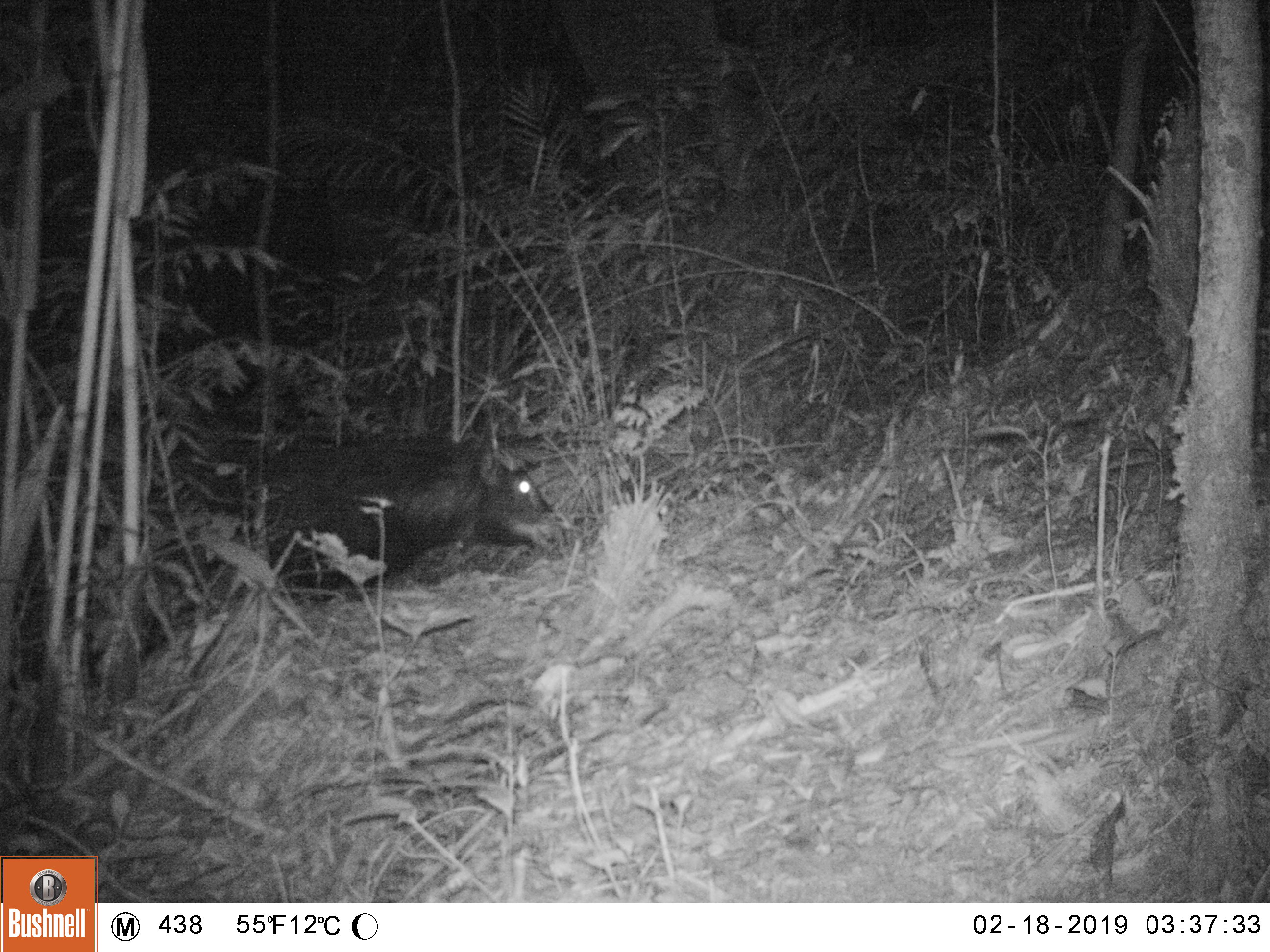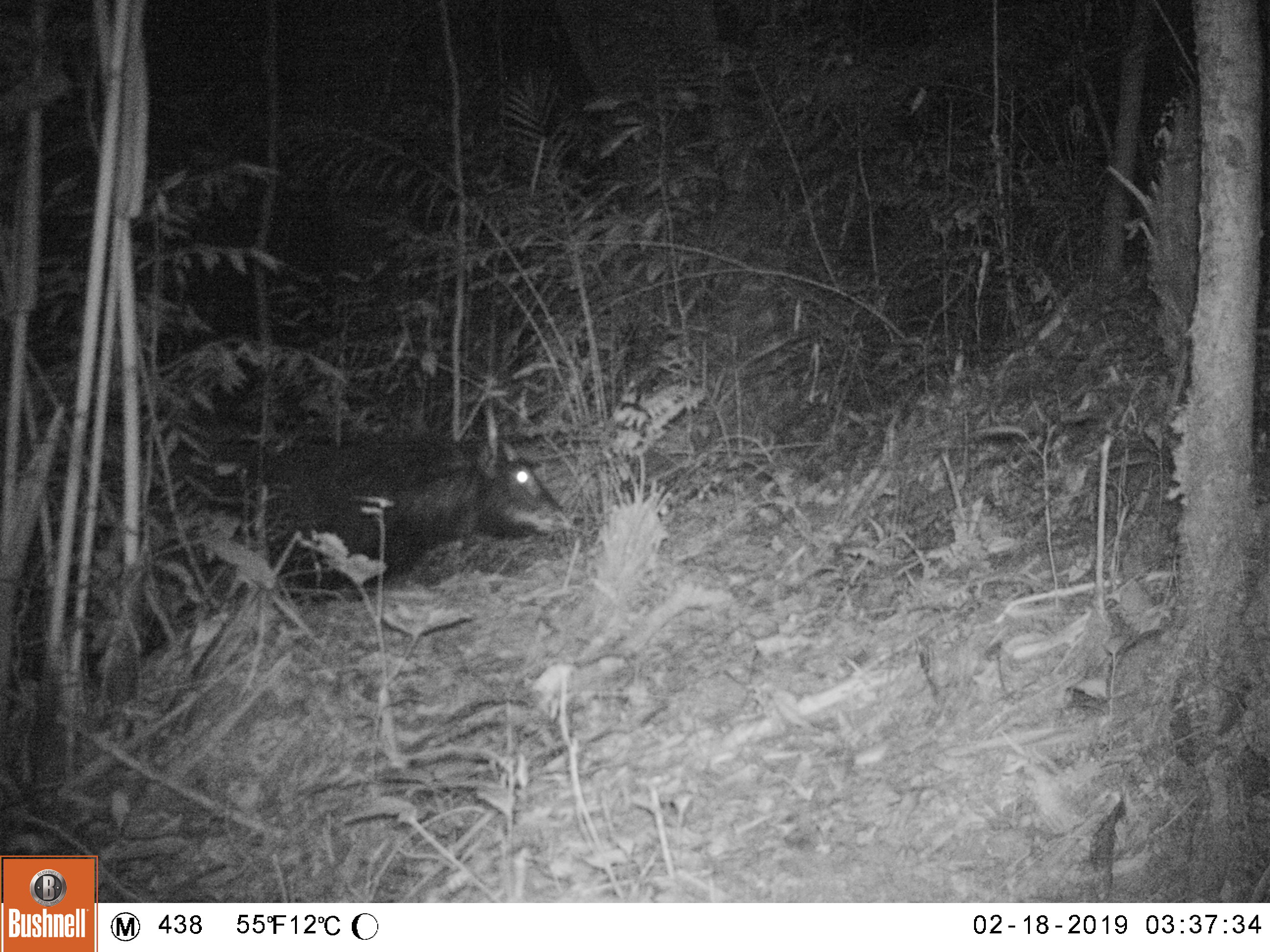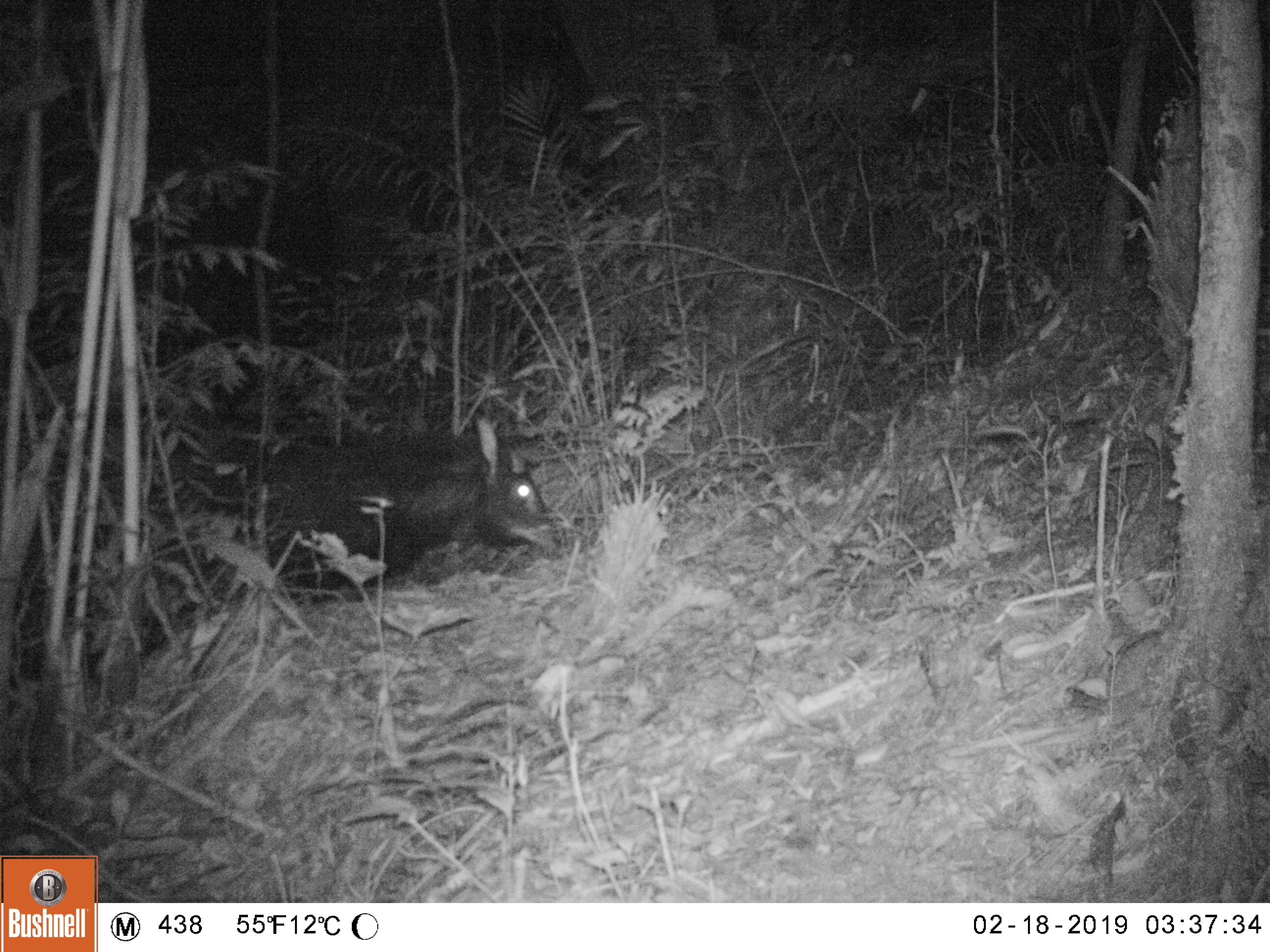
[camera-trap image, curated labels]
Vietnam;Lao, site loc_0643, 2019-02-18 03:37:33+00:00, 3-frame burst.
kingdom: Animalia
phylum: Chordata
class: Mammalia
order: Artiodactyla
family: Bovidae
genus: Capricornis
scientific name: Capricornis sumatraensis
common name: chinese serow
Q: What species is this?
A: Chinese serow (Capricornis sumatraensis).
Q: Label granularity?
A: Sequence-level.